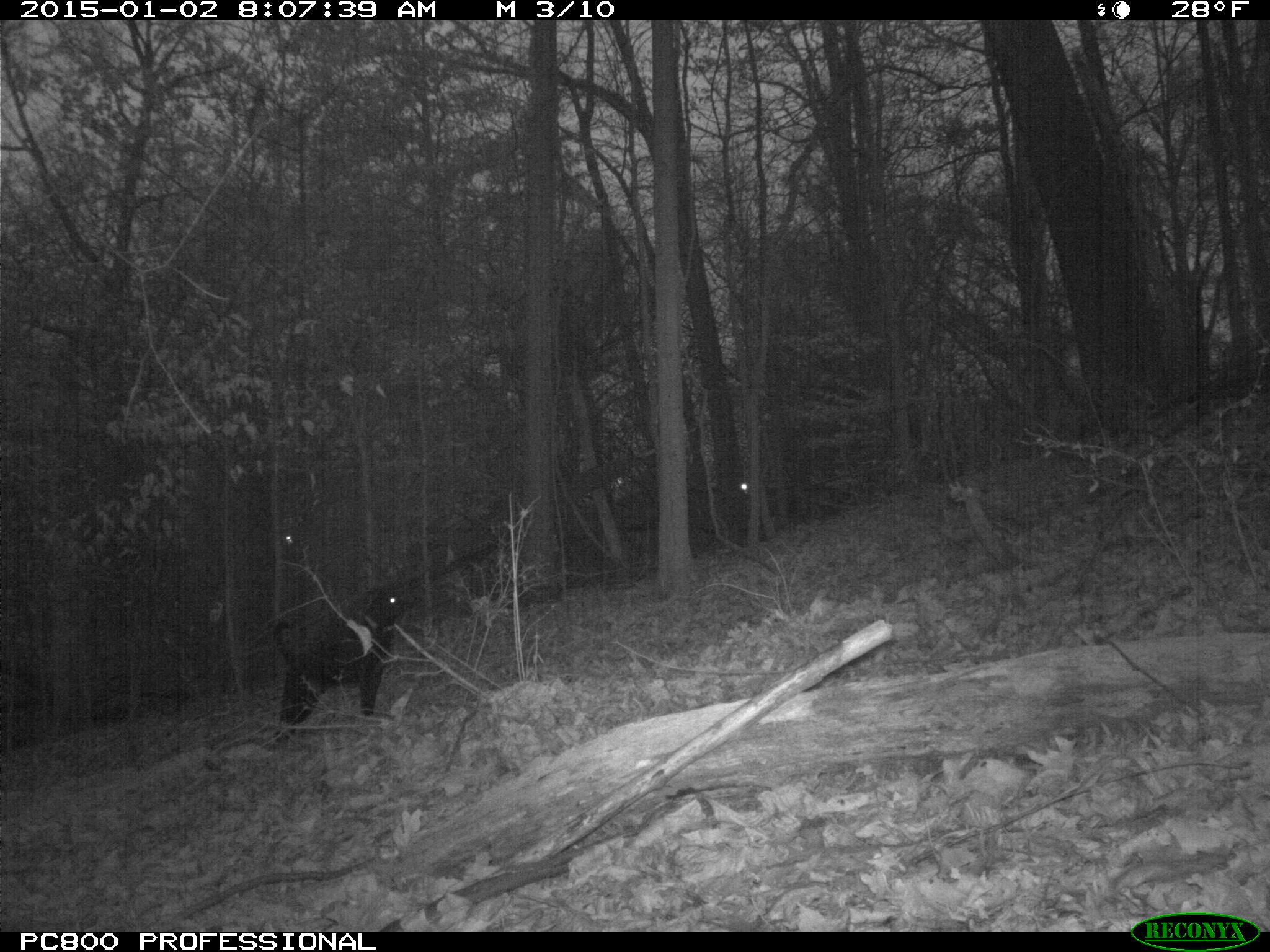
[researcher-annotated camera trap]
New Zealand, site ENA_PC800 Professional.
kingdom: Animalia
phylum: Chordata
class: Mammalia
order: Carnivora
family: Canidae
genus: Canis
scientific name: Canis familiaris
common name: domestic dog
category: dog